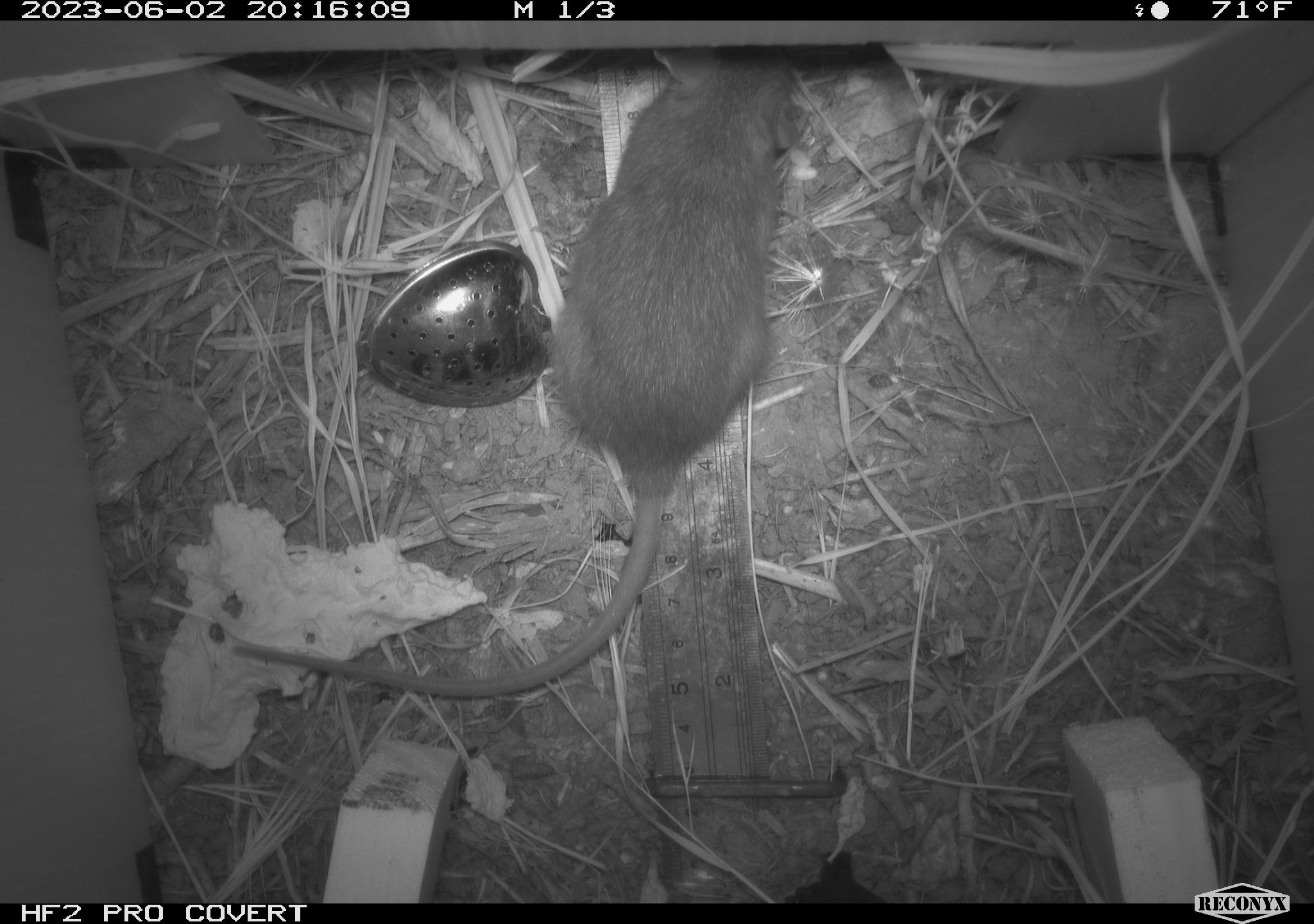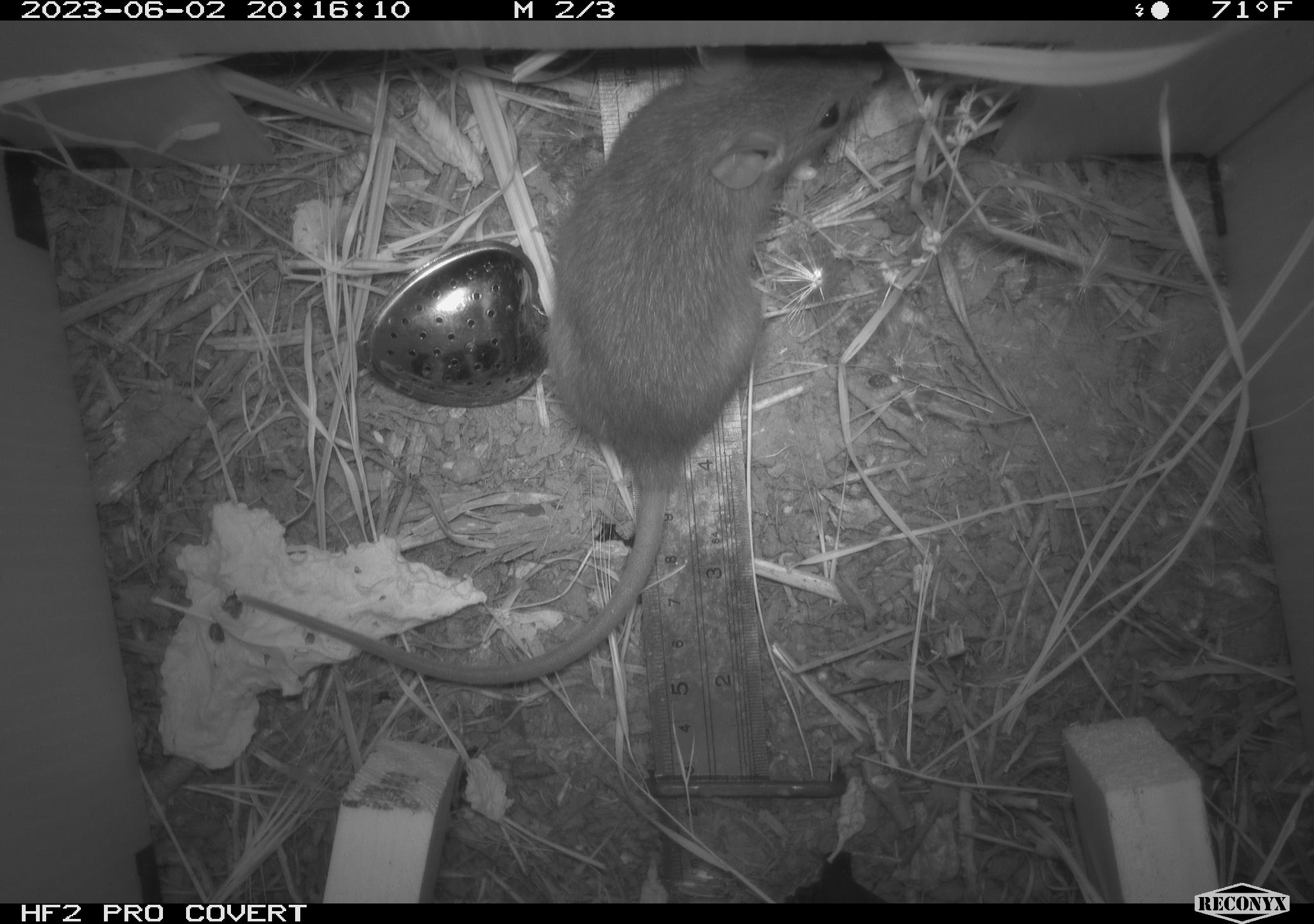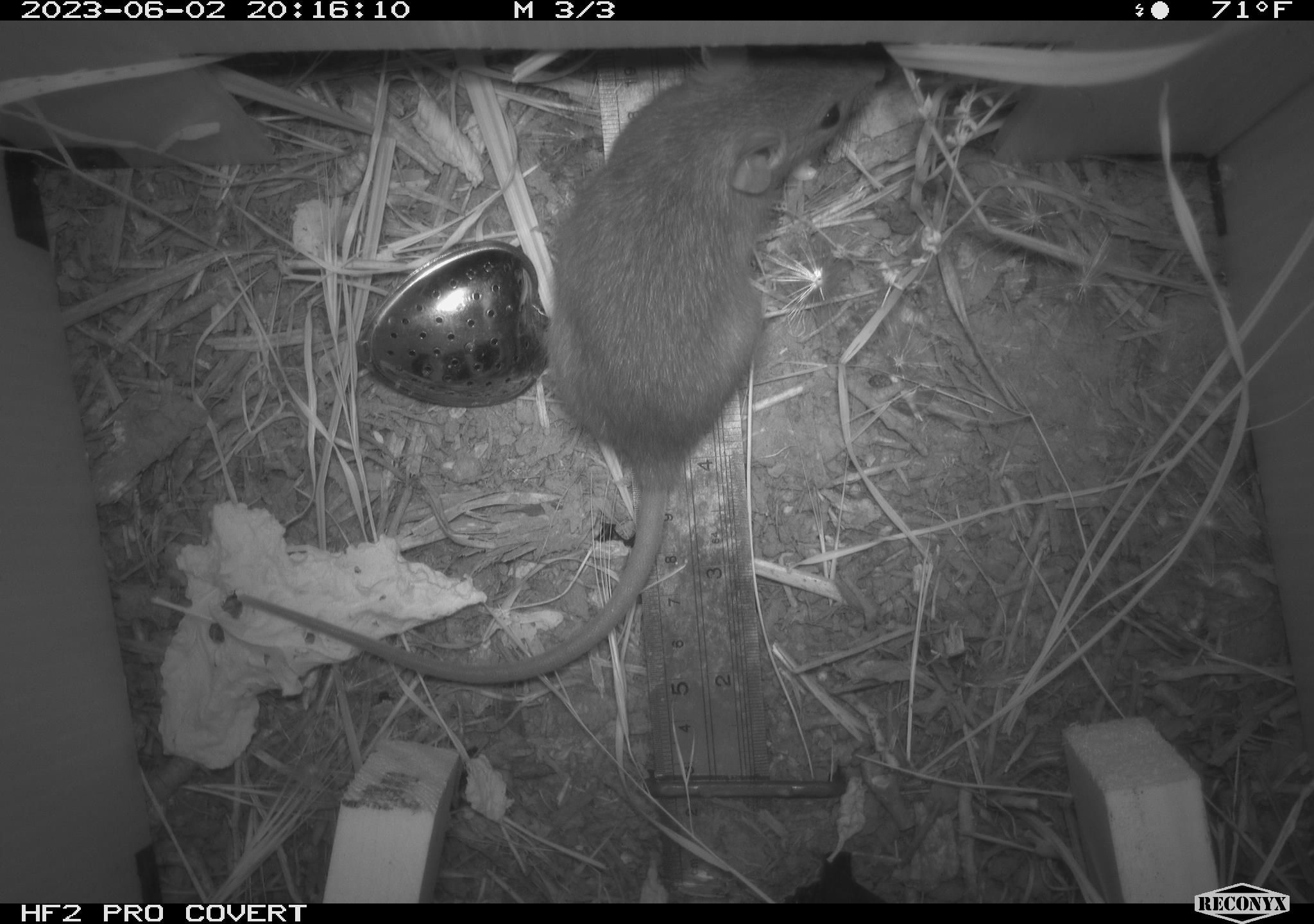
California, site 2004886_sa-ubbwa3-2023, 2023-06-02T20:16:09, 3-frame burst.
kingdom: Animalia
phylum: Chordata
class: Mammalia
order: Rodentia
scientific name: Rodentia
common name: mouse species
Mouse species (Rodentia).